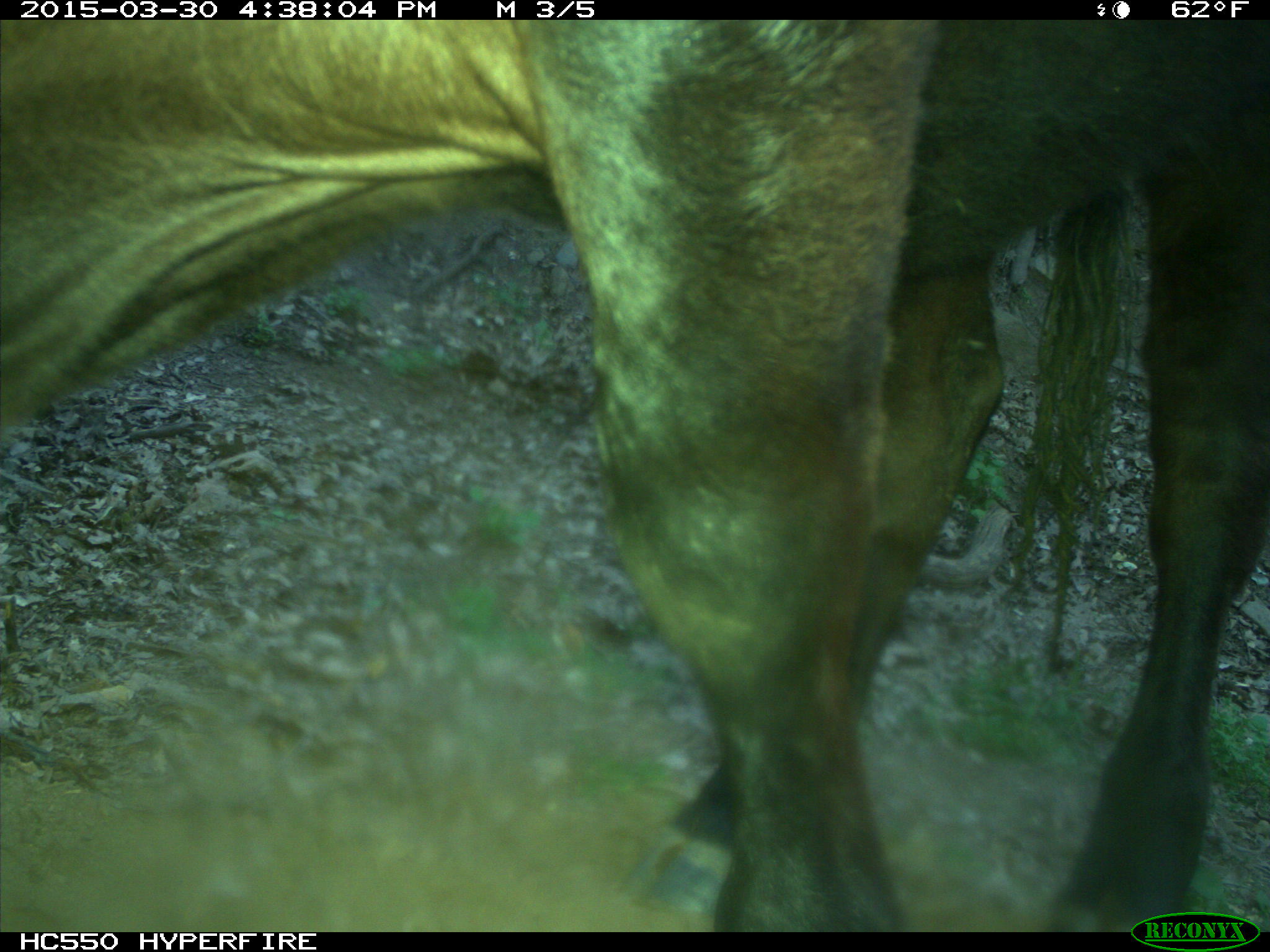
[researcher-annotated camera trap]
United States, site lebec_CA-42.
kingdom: Animalia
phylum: Chordata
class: Mammalia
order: Artiodactyla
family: Bovidae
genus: Bos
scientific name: Bos taurus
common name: domestic cow